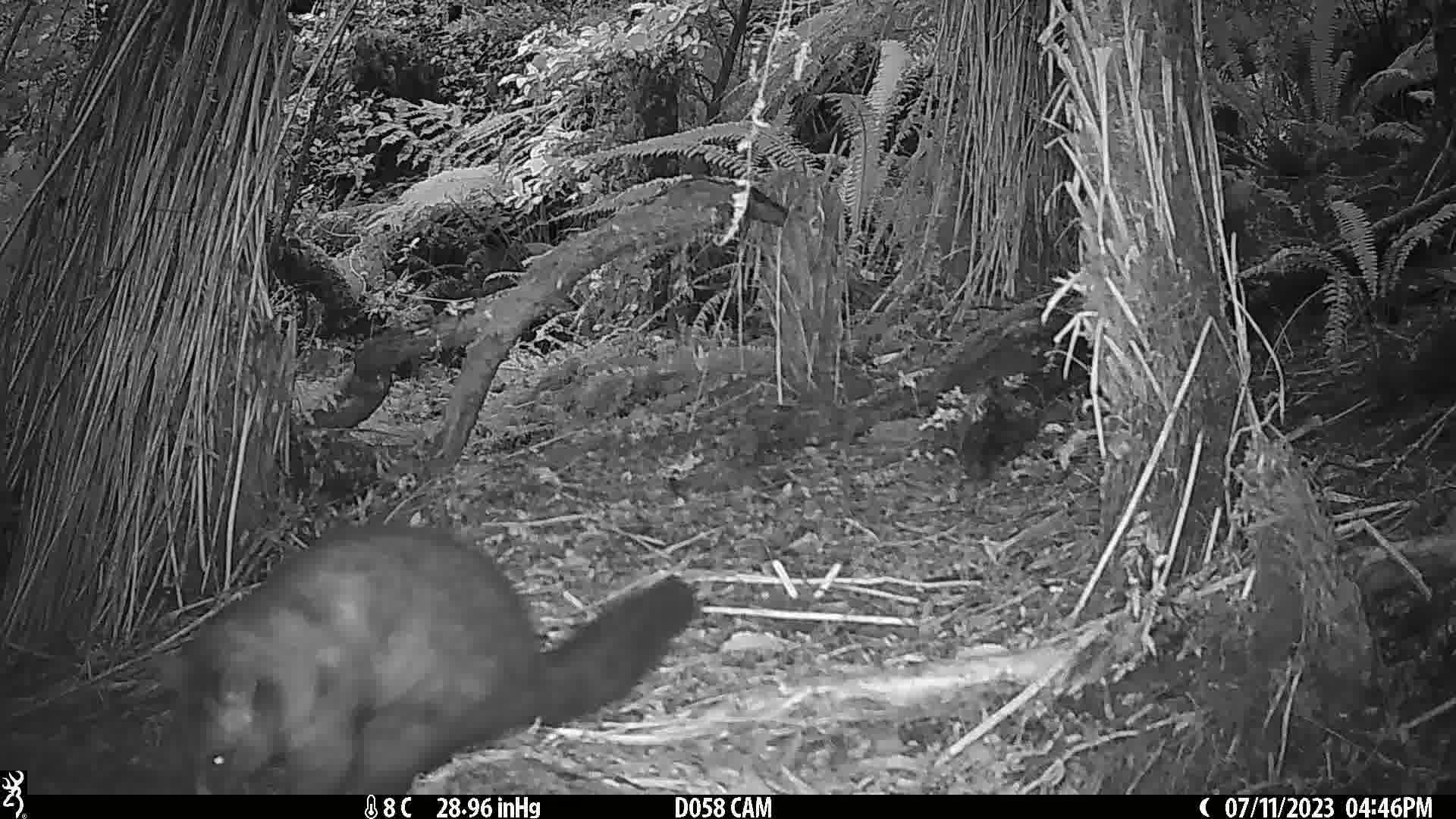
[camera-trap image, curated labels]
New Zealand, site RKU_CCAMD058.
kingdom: Animalia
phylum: Chordata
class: Mammalia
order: Diprotodontia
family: Phalangeridae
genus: Trichosurus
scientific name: Trichosurus vulpecula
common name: common brushtail possum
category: possum